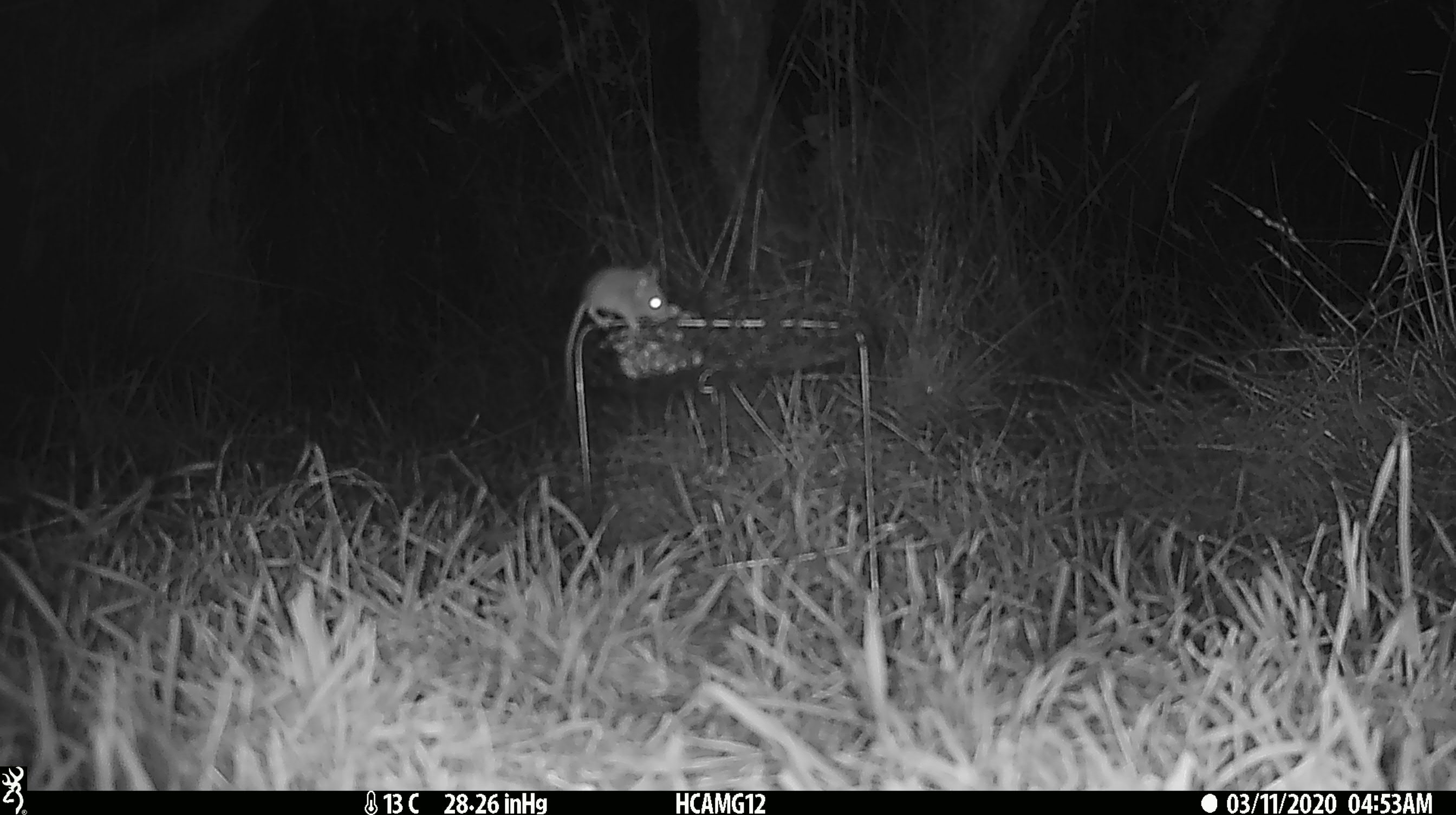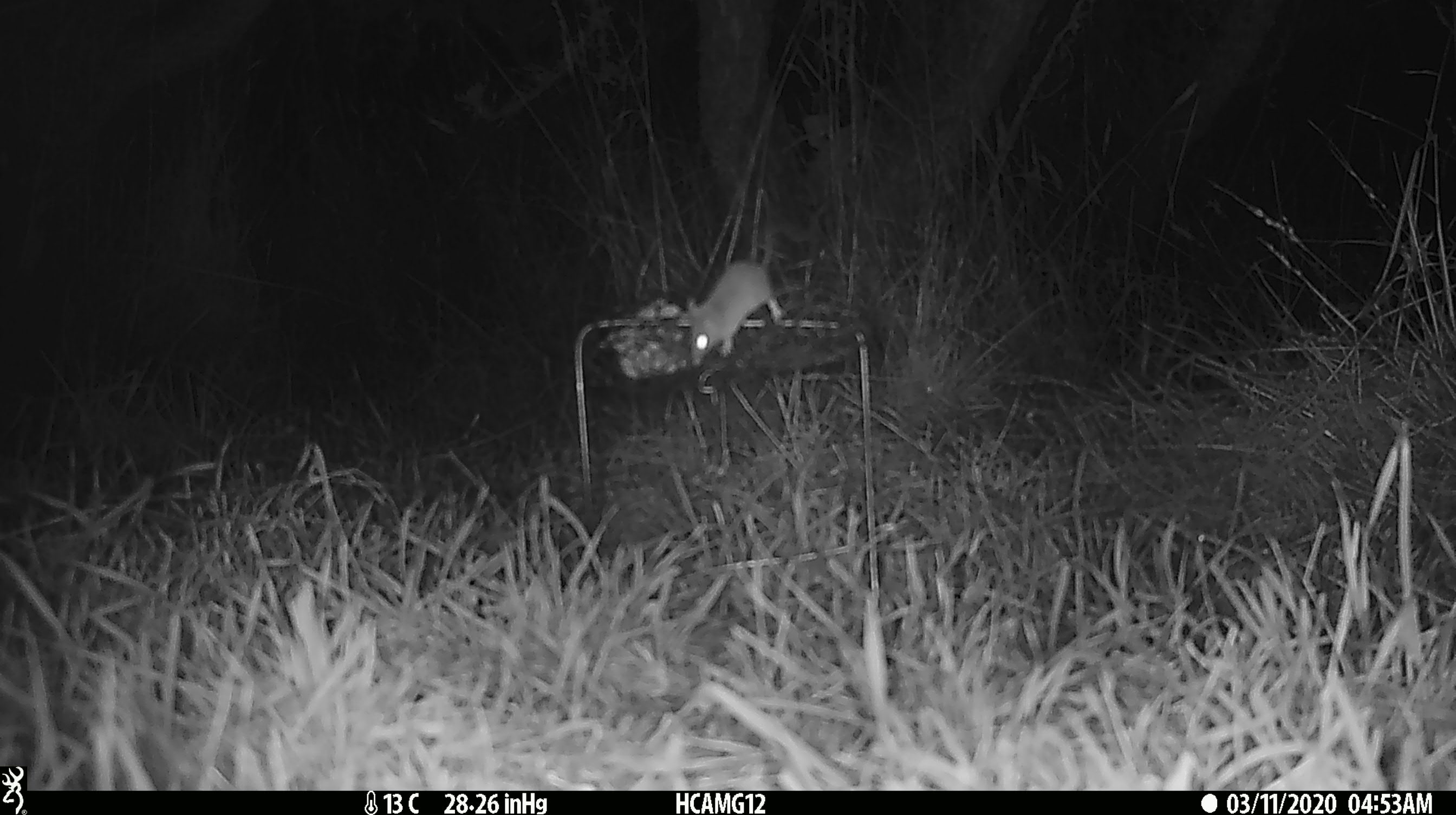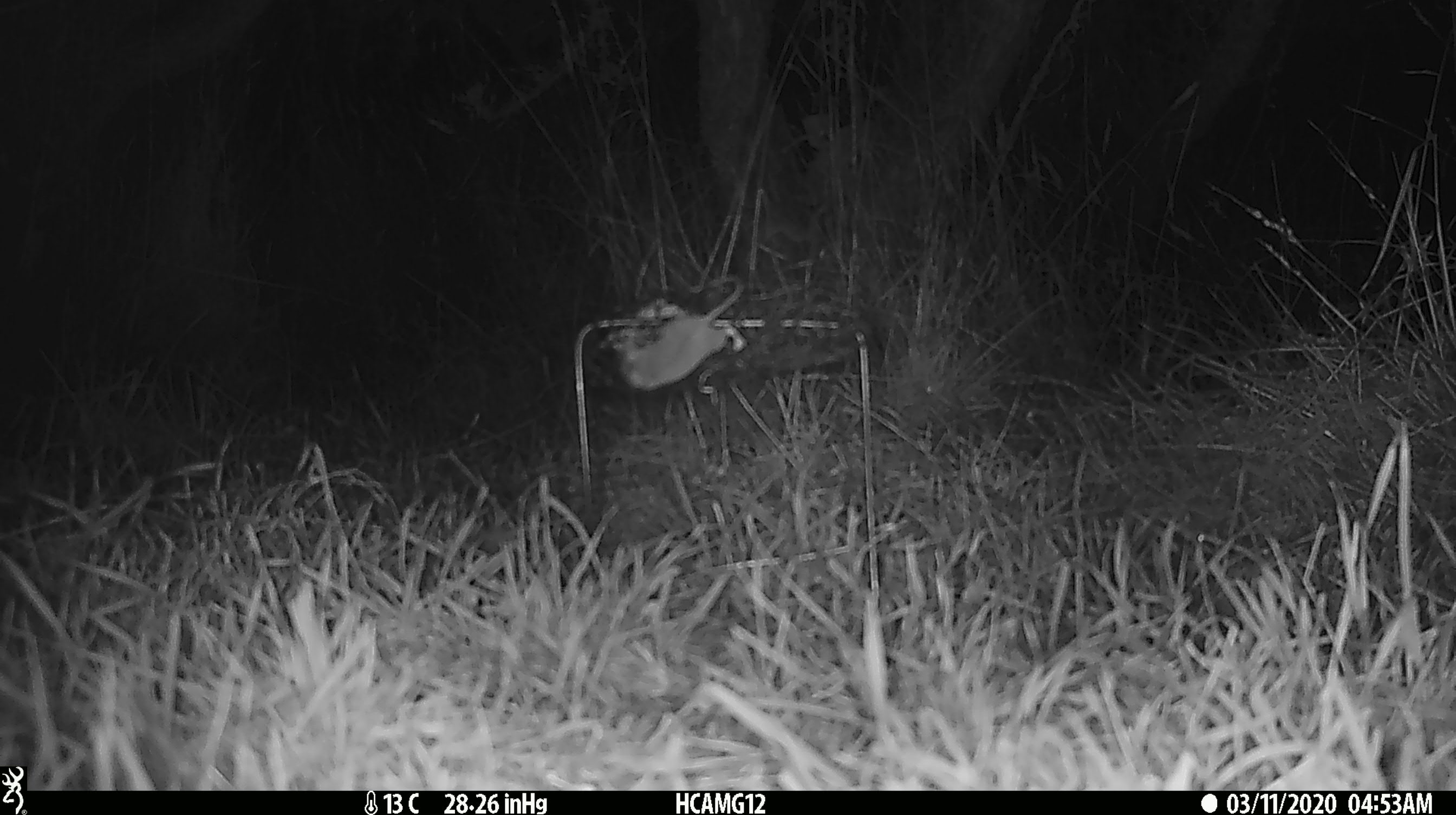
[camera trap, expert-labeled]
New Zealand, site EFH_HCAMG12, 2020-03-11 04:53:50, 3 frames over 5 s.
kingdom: Animalia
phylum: Chordata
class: Mammalia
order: Rodentia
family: Muridae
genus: Mus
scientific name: Mus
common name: mouse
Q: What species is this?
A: Mouse (Mus).